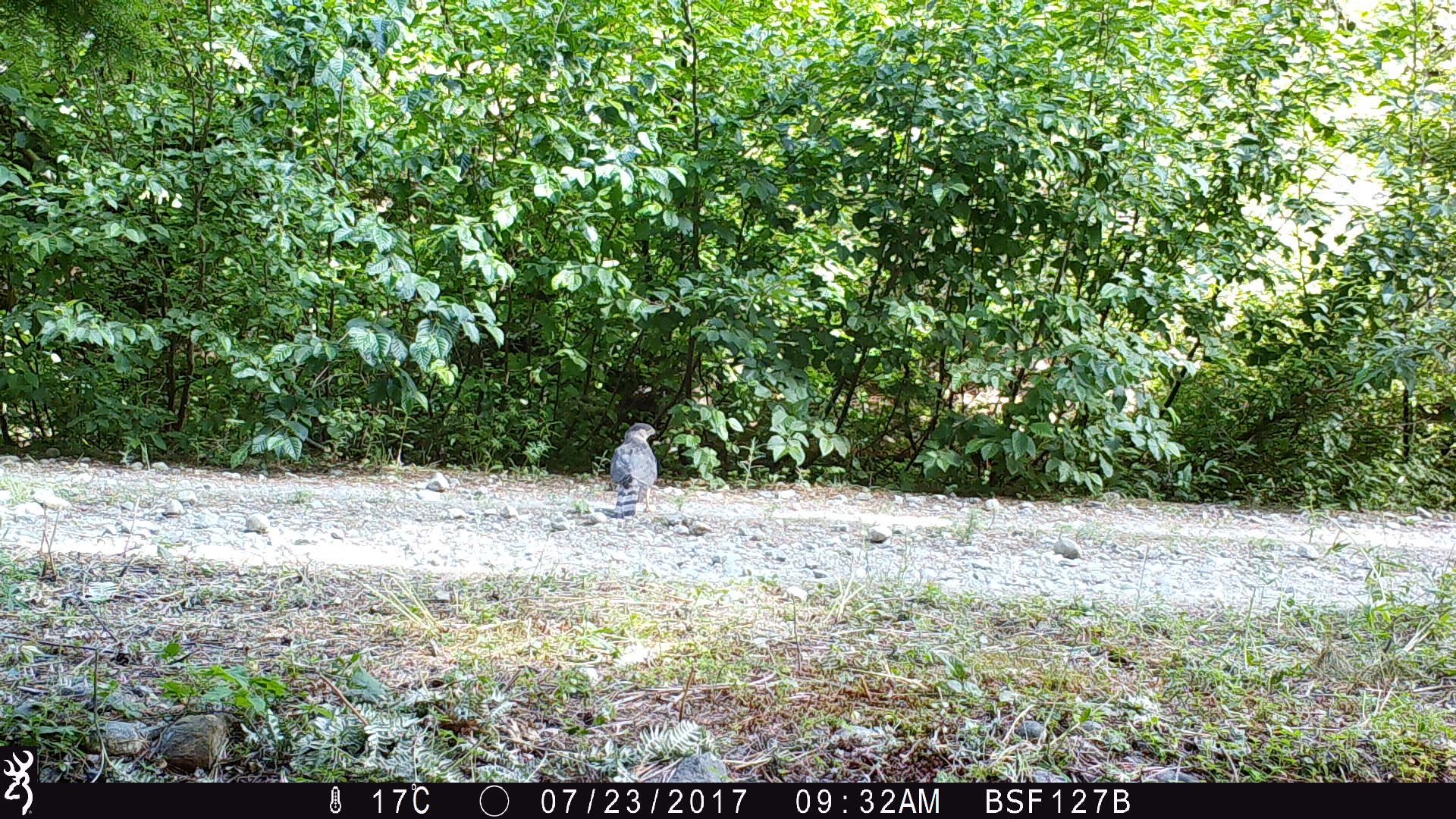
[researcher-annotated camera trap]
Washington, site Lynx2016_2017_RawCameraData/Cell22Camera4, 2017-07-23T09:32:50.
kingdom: Animalia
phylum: Chordata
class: Aves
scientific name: Aves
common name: birds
Aves (birds). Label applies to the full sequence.